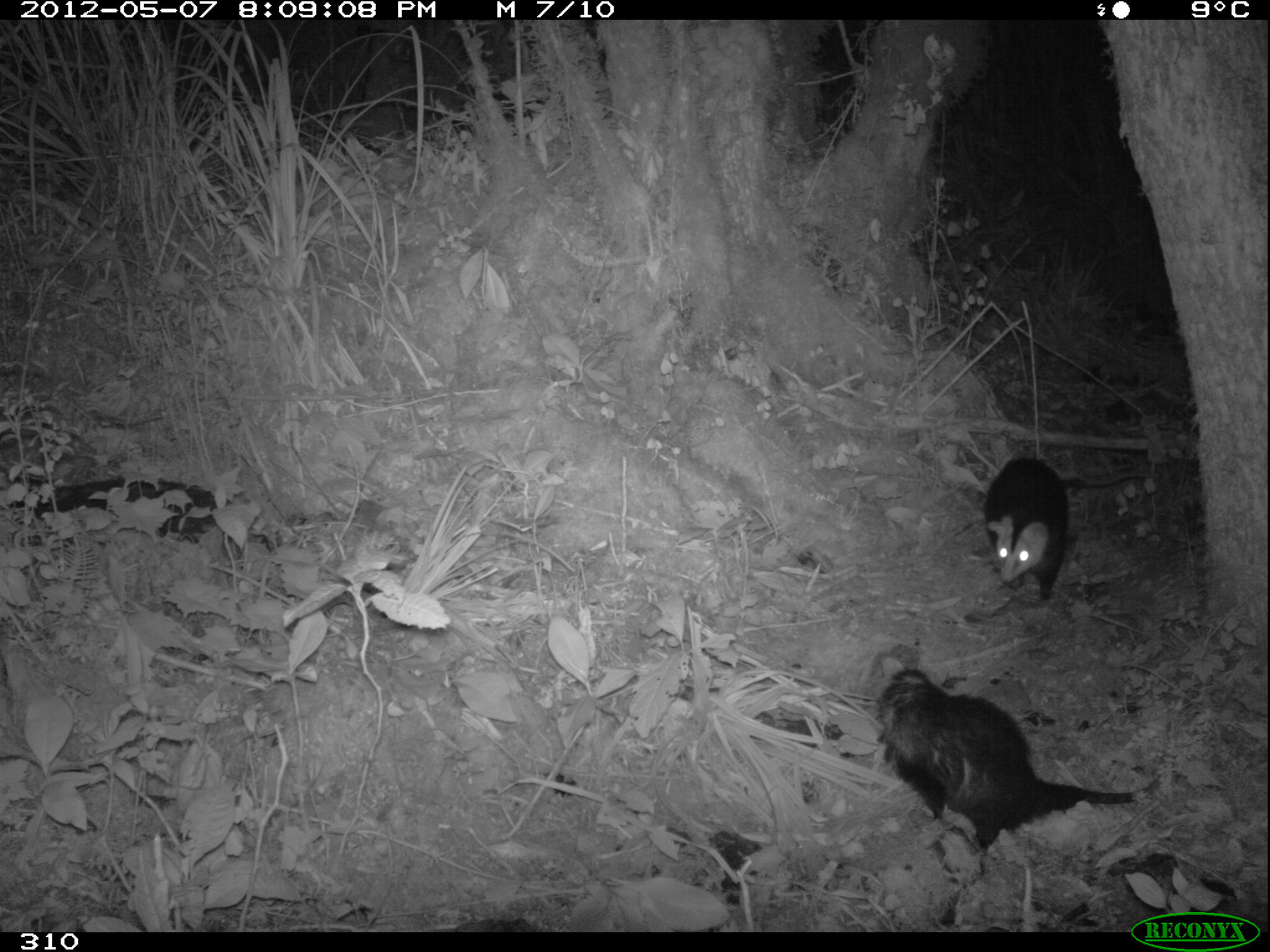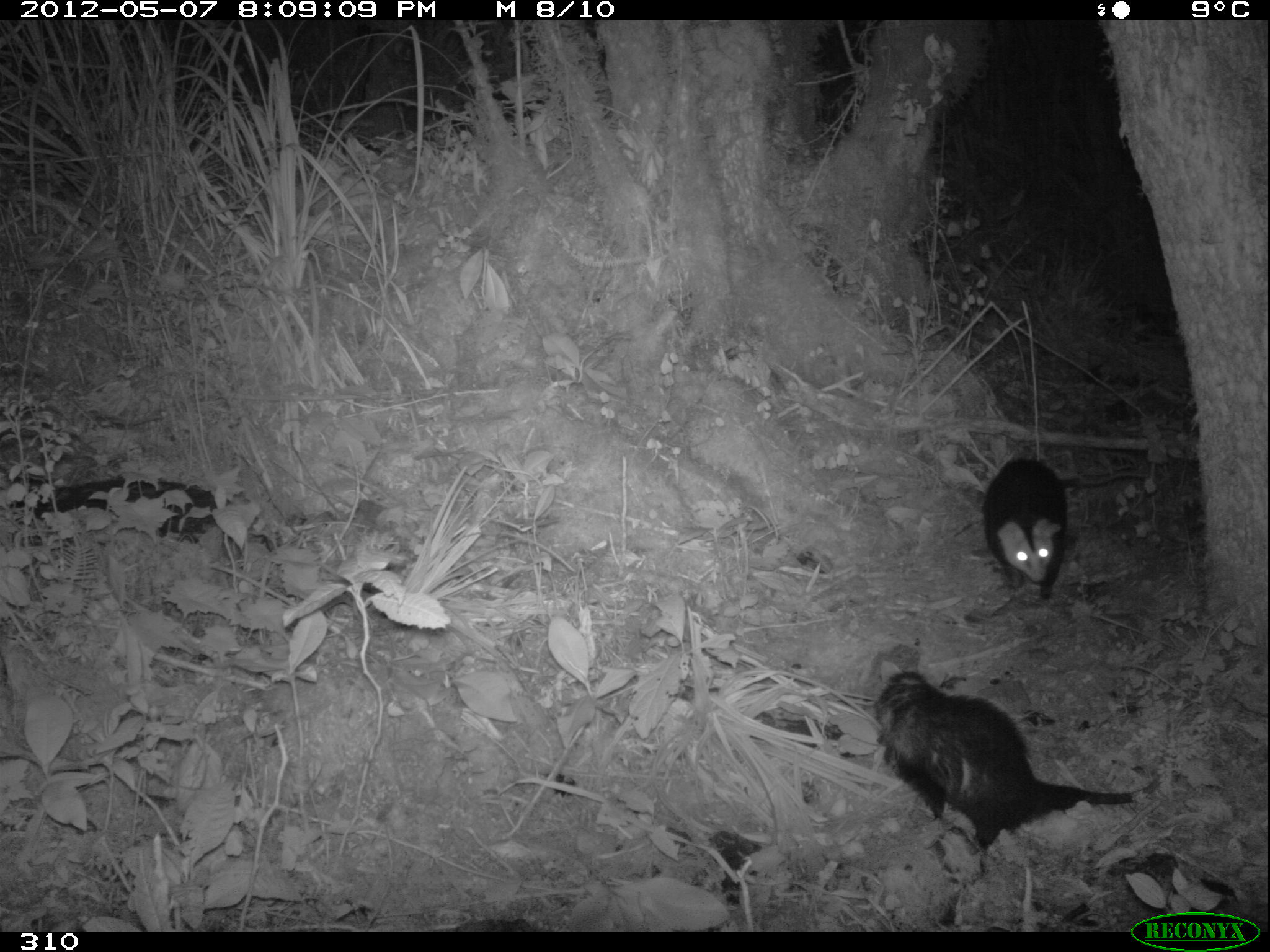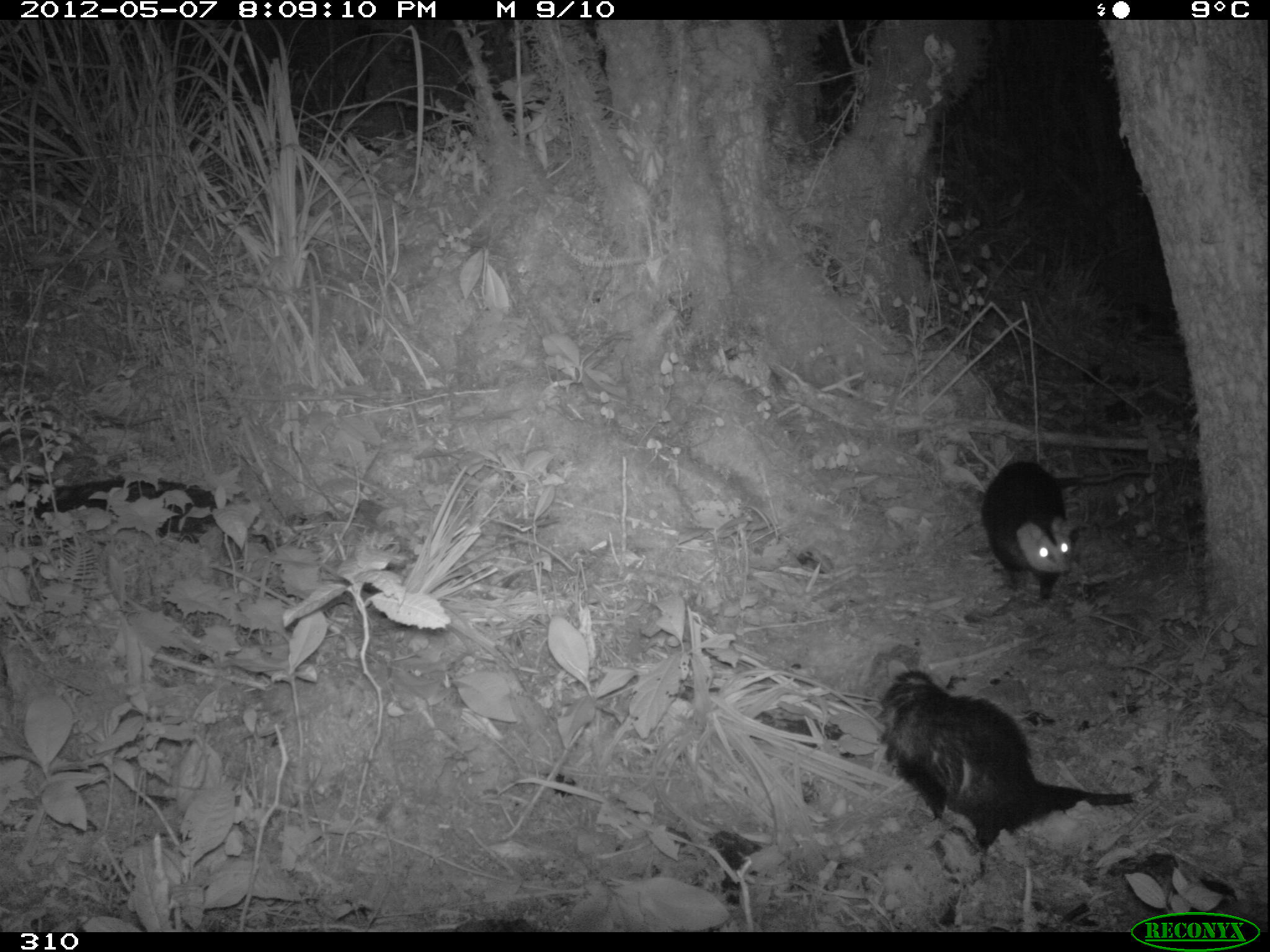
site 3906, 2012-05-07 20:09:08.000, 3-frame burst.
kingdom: Animalia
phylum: Chordata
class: Mammalia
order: Didelphimorphia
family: Didelphidae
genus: Didelphis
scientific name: Didelphis pernigra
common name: andean white-eared opossum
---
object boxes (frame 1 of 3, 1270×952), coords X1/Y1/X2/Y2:
didelphis pernigra: 871/651/1168/857; 983/452/1160/602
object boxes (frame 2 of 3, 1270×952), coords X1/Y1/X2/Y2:
didelphis pernigra: 869/659/1171/875; 980/455/1148/602